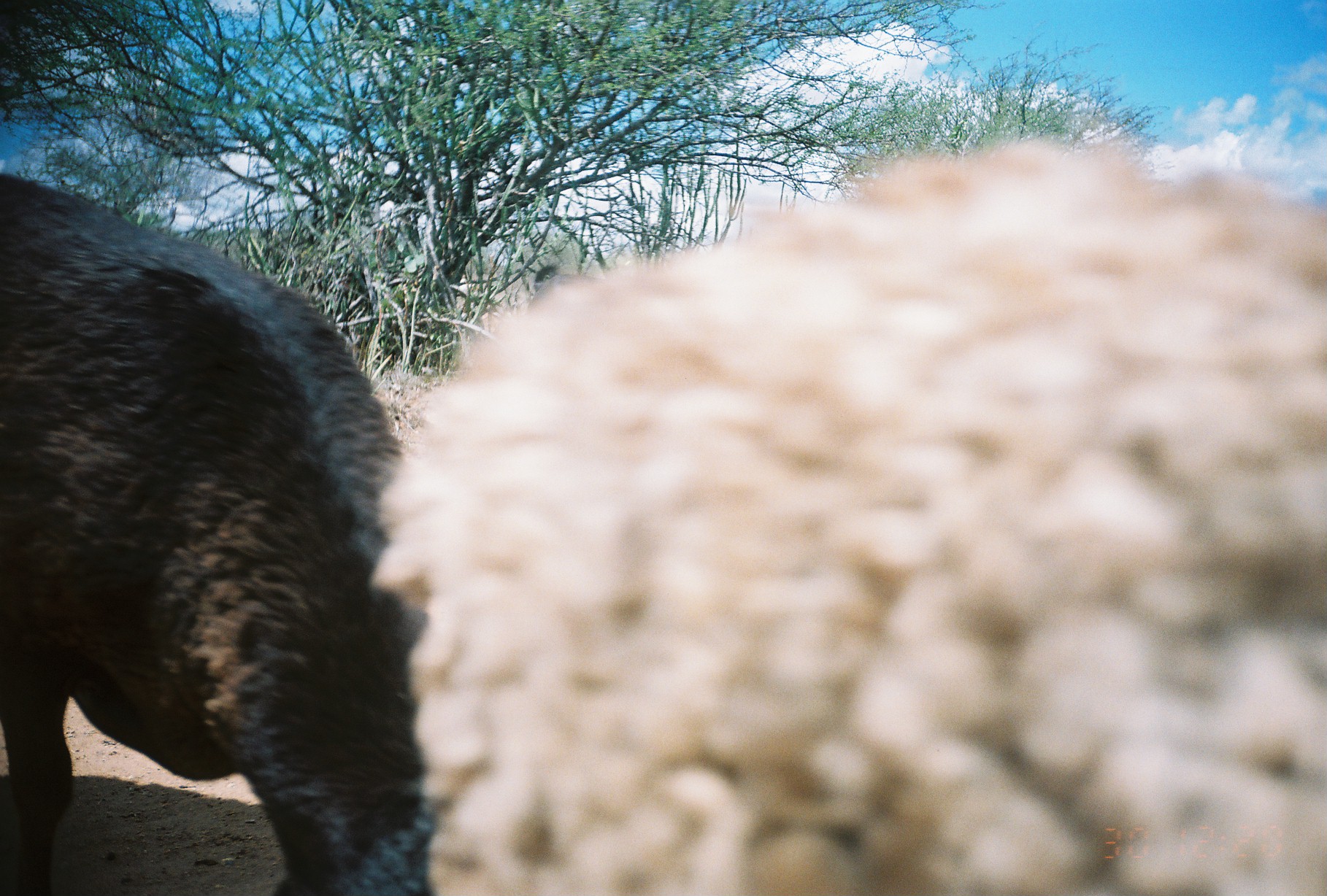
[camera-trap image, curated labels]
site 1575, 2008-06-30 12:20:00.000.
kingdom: Animalia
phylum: Chordata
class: Mammalia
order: Artiodactyla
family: Bovidae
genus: Ovis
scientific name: Ovis aries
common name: domestic sheep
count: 2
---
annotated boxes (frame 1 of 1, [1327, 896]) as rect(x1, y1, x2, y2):
ovis aries: rect(373, 138, 1320, 890); rect(2, 171, 427, 893)